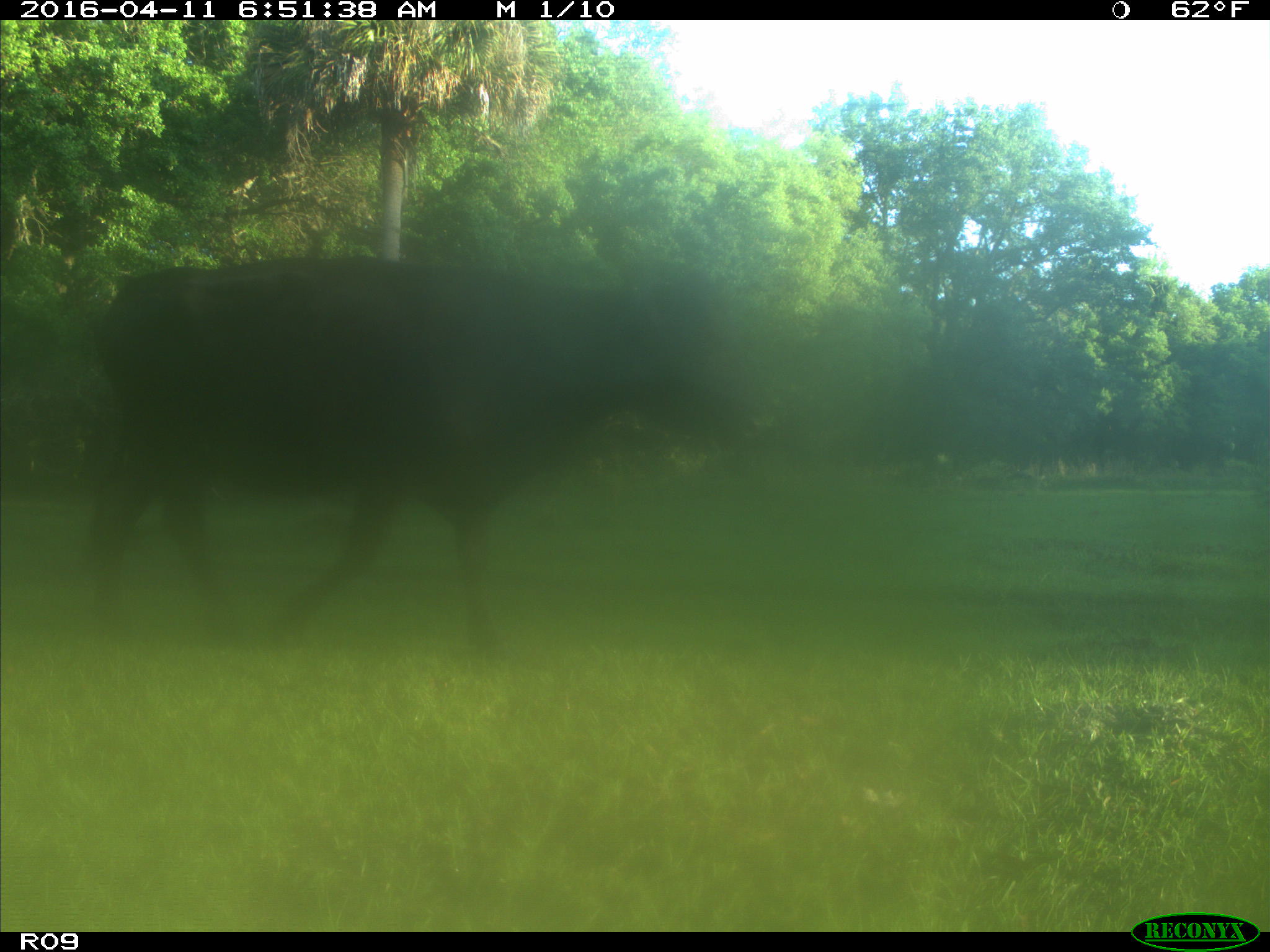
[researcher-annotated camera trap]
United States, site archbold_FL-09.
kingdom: Animalia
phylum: Chordata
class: Mammalia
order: Artiodactyla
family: Bovidae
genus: Bos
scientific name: Bos taurus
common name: domestic cow